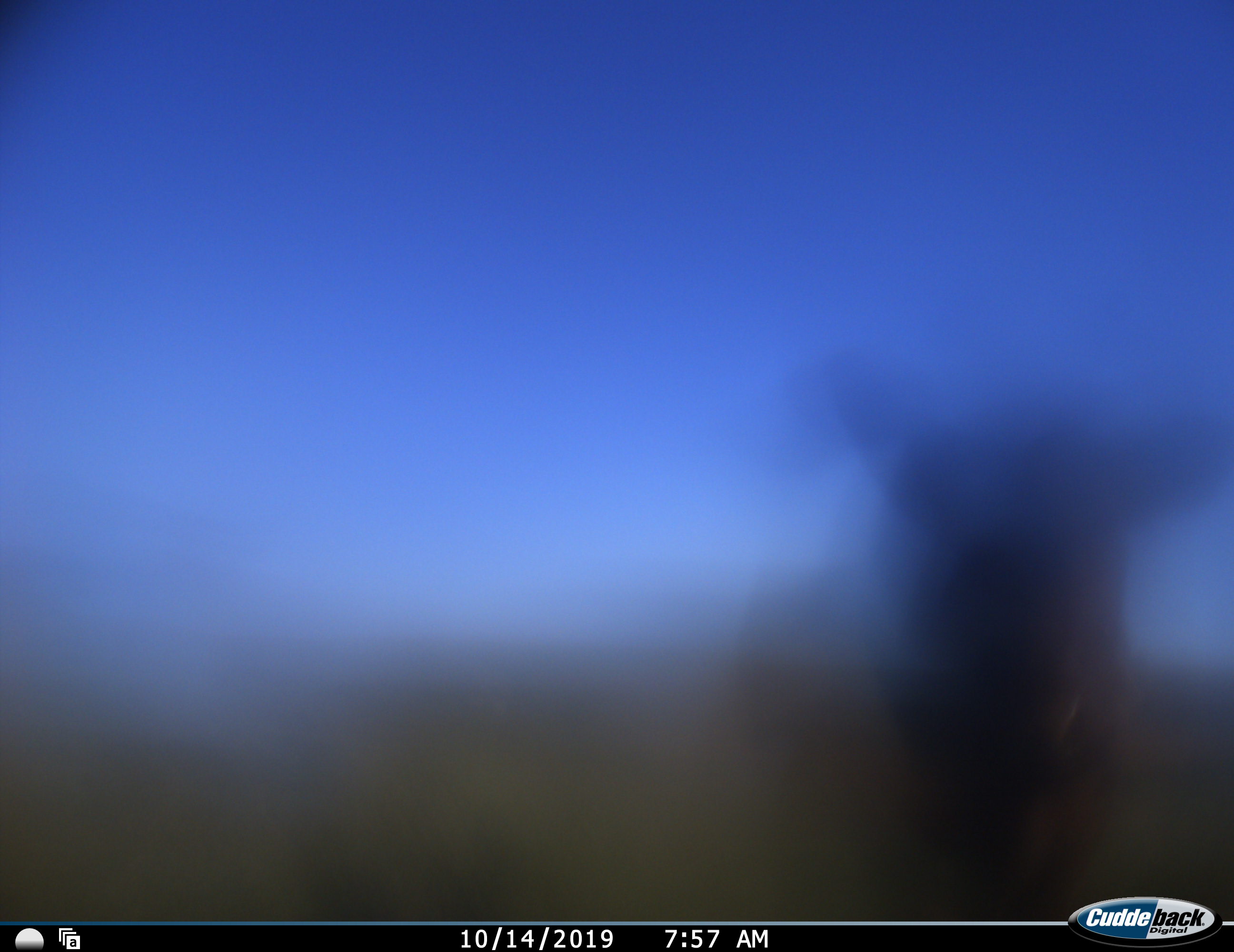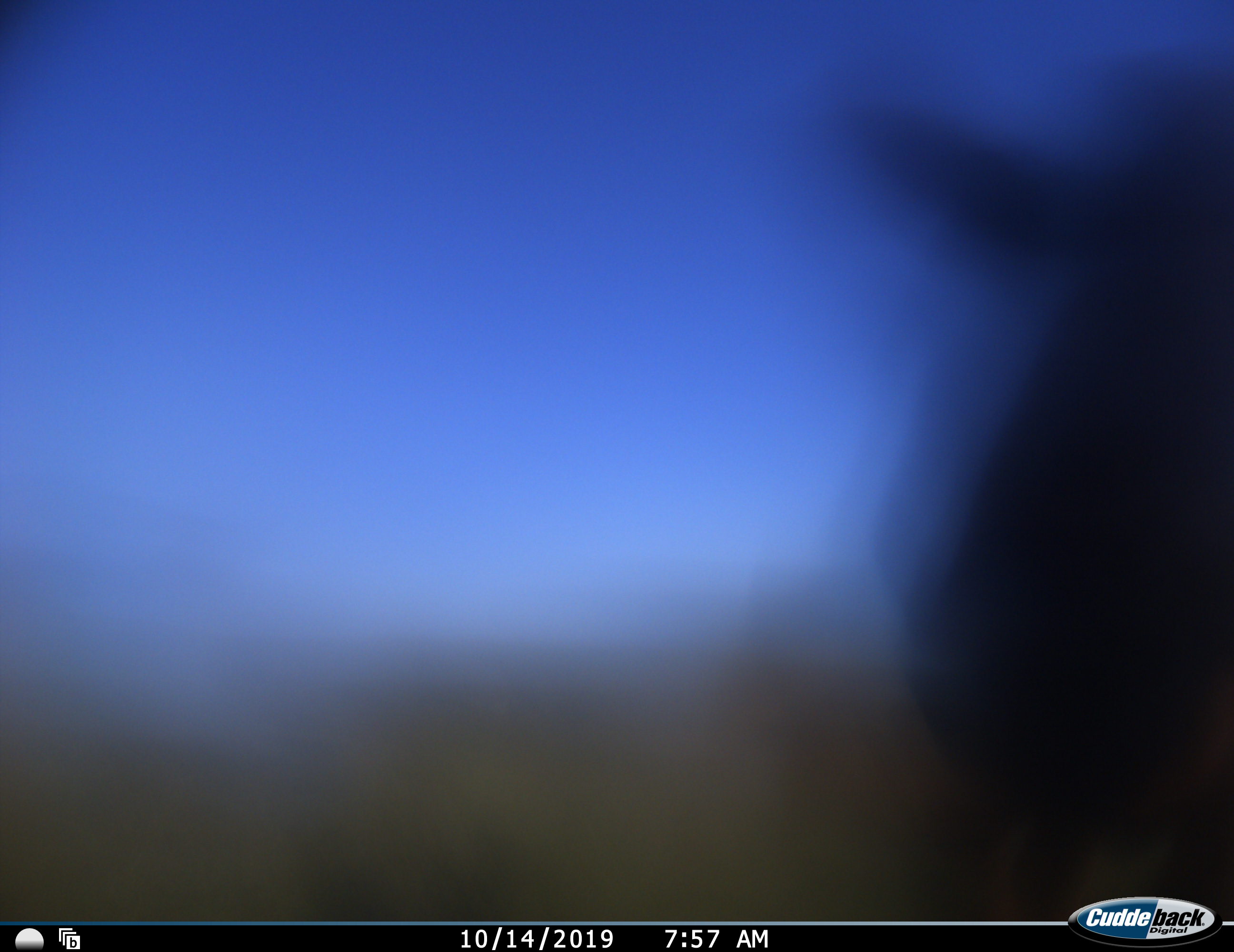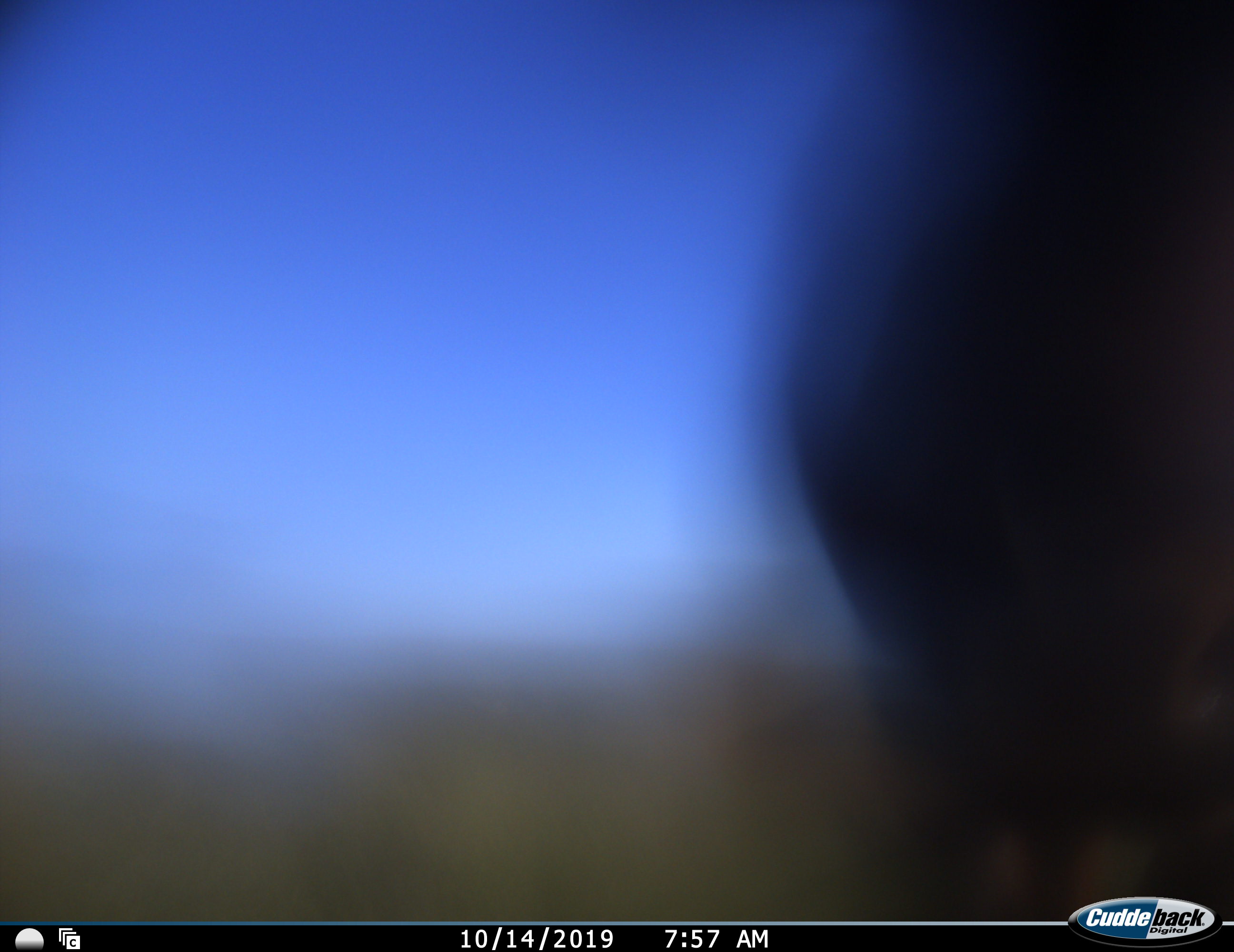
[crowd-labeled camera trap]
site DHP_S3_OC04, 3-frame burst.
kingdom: Animalia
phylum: Chordata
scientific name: Vertebrata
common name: domestic animal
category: domesticanimal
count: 1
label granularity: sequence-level